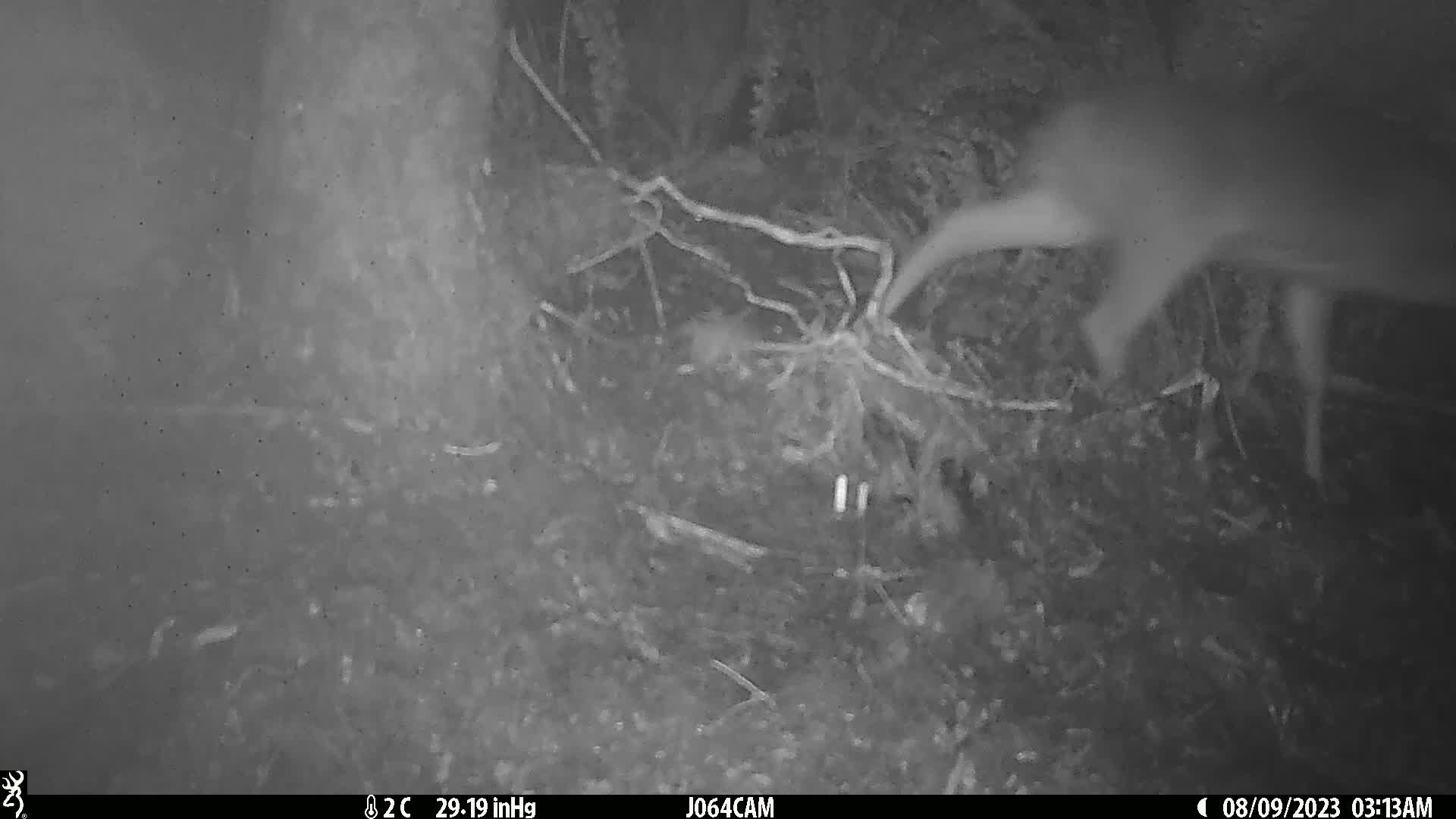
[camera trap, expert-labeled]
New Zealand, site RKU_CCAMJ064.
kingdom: Animalia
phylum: Chordata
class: Mammalia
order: Artiodactyla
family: Cervidae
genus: Odocoileus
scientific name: Odocoileus virginianus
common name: white-tailed deer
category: white tailed deer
White tailed deer (white-tailed deer) (Odocoileus virginianus).